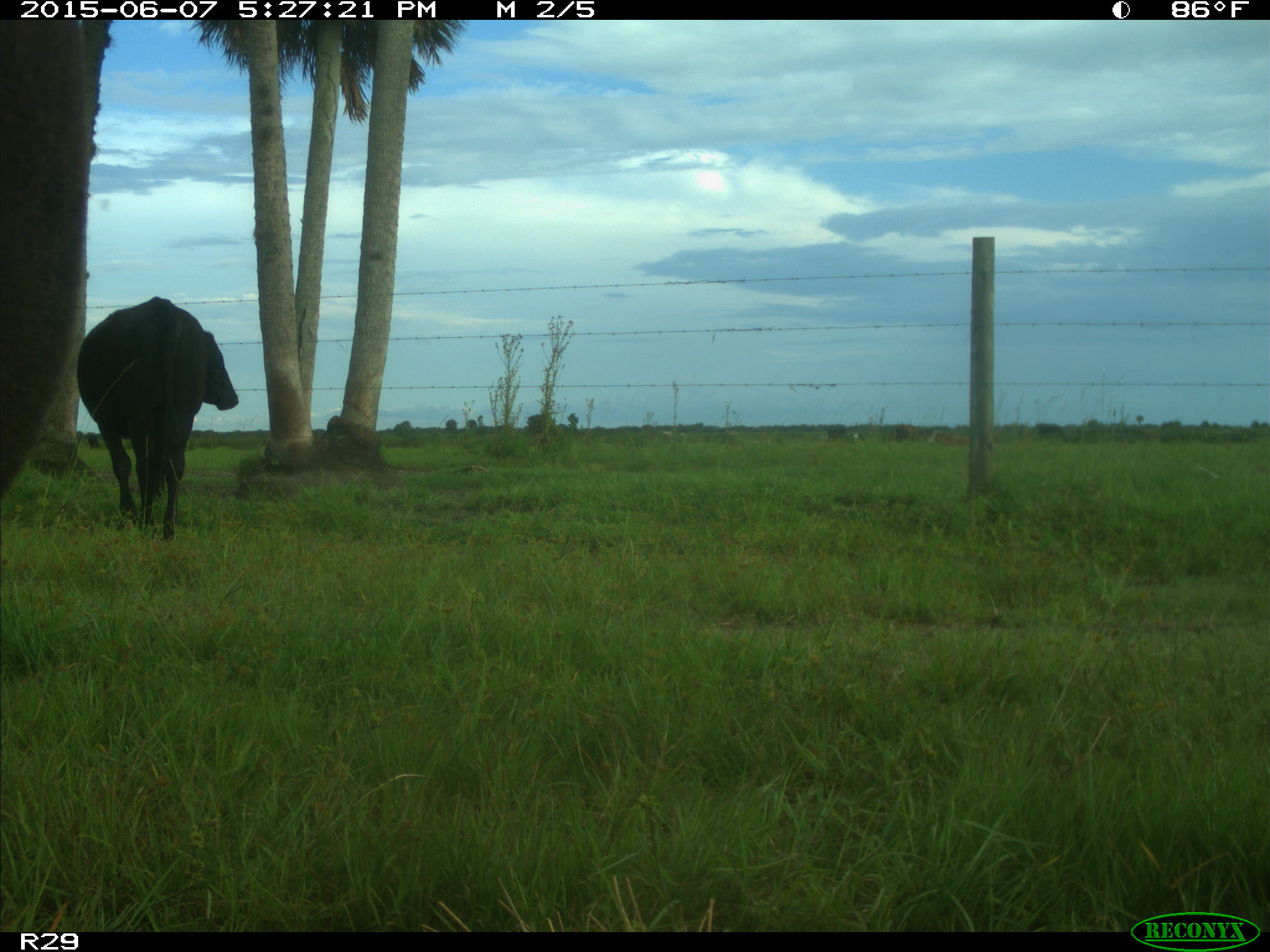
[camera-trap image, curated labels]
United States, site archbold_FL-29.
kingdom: Animalia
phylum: Chordata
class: Mammalia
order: Artiodactyla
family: Bovidae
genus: Bos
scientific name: Bos taurus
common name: domestic cow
Bos taurus (domestic cow).